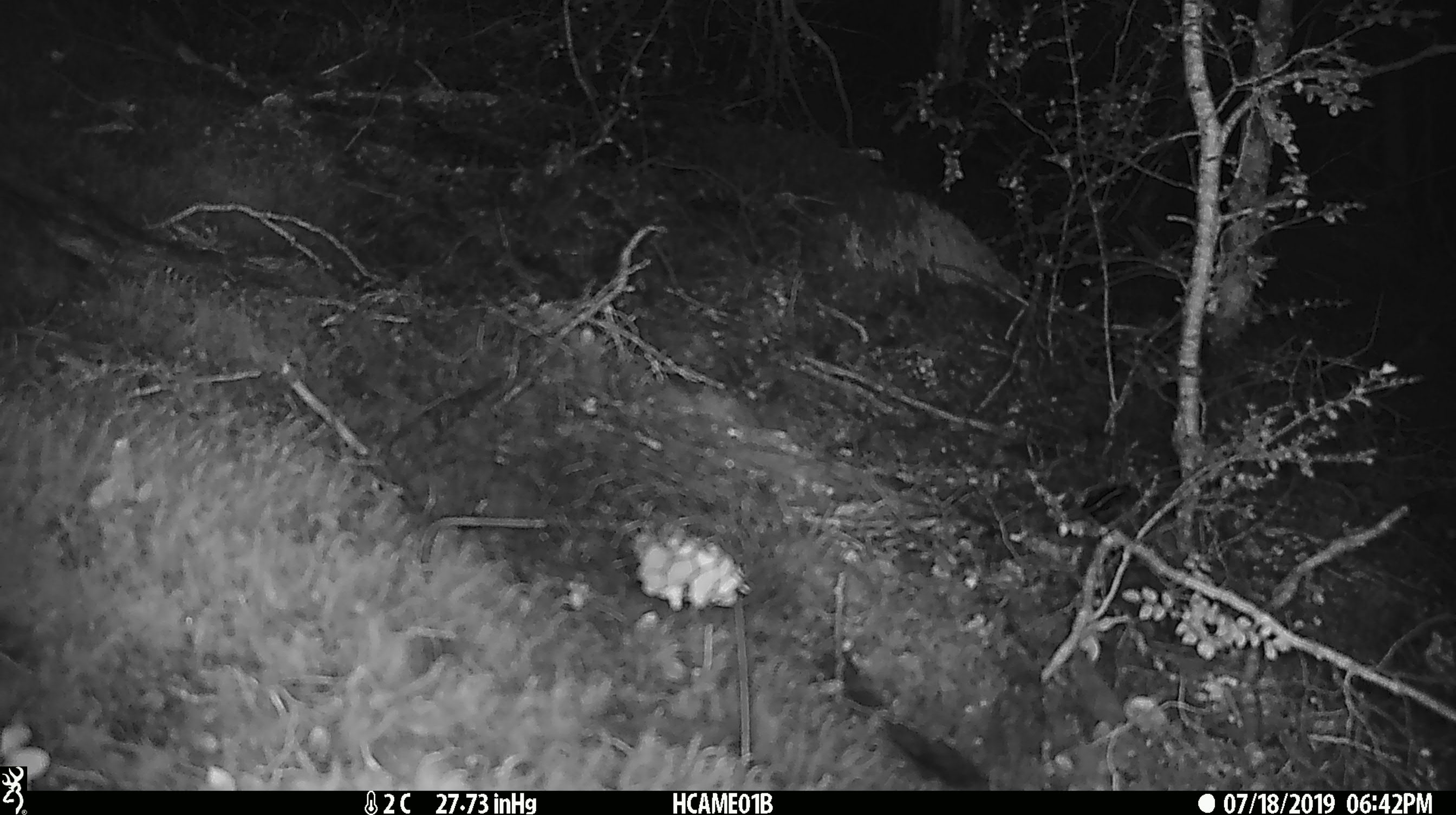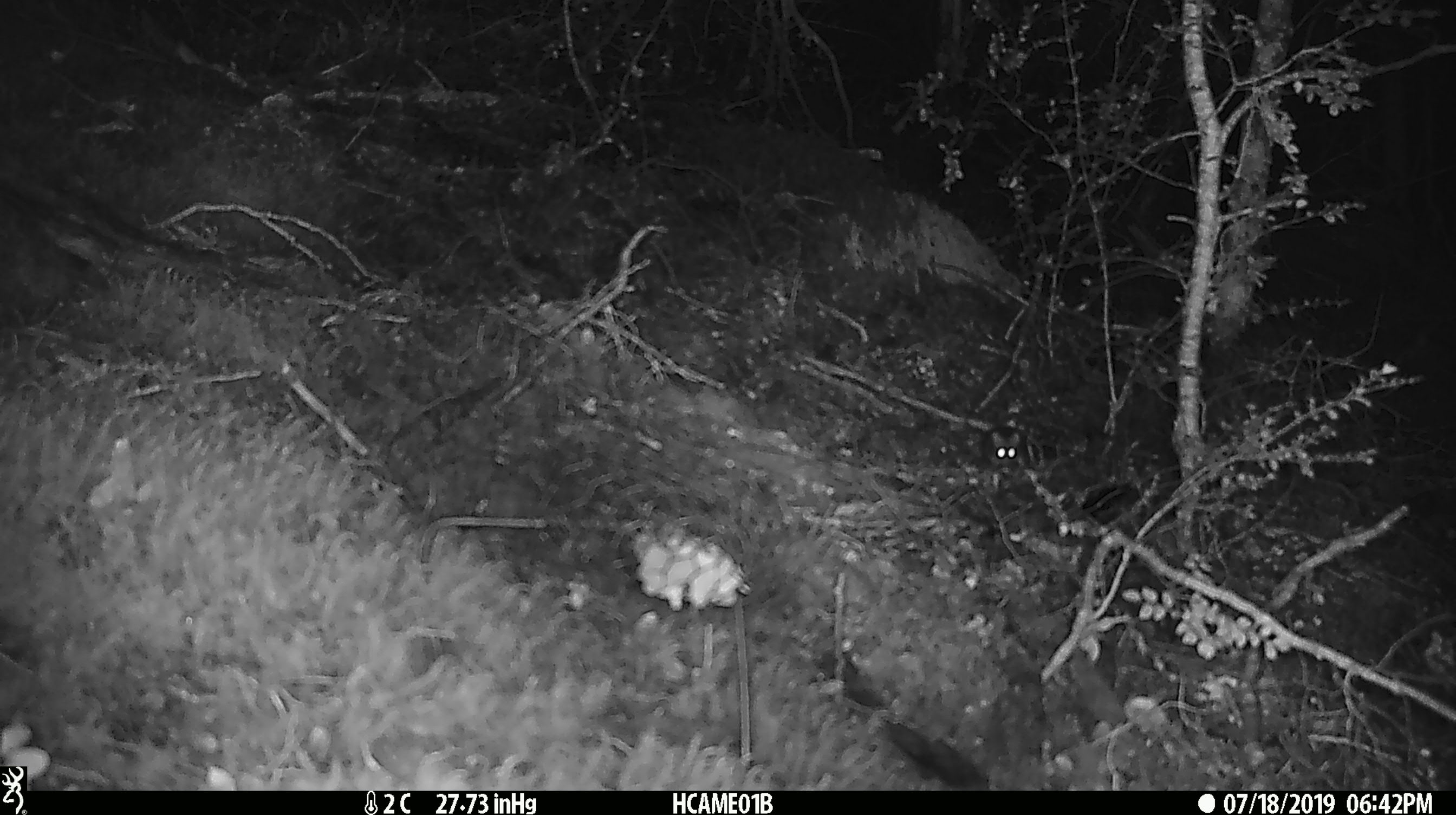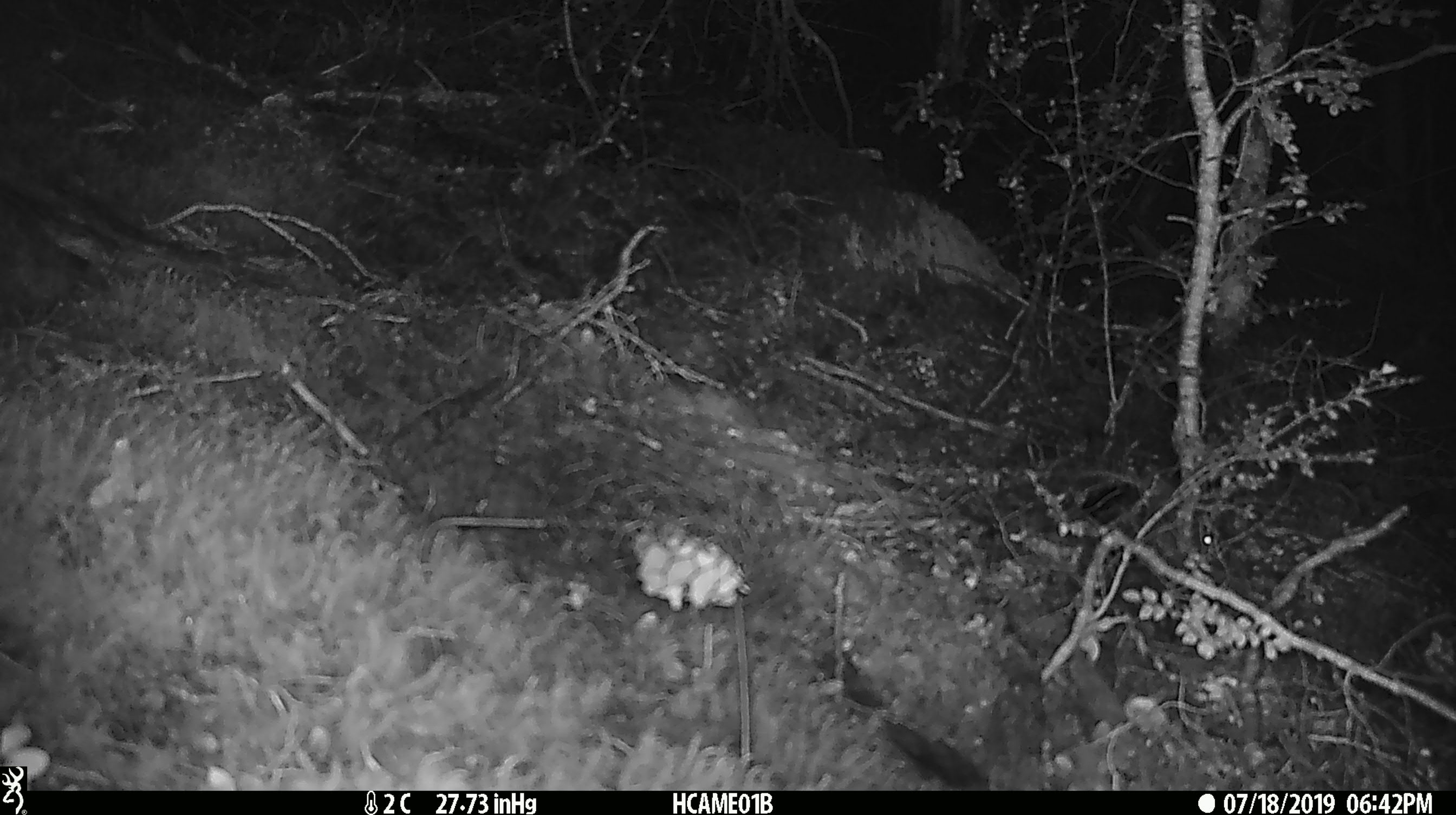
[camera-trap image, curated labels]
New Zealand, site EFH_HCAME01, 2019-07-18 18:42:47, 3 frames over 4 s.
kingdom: Animalia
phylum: Chordata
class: Mammalia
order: Rodentia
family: Muridae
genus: Mus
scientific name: Mus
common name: mouse